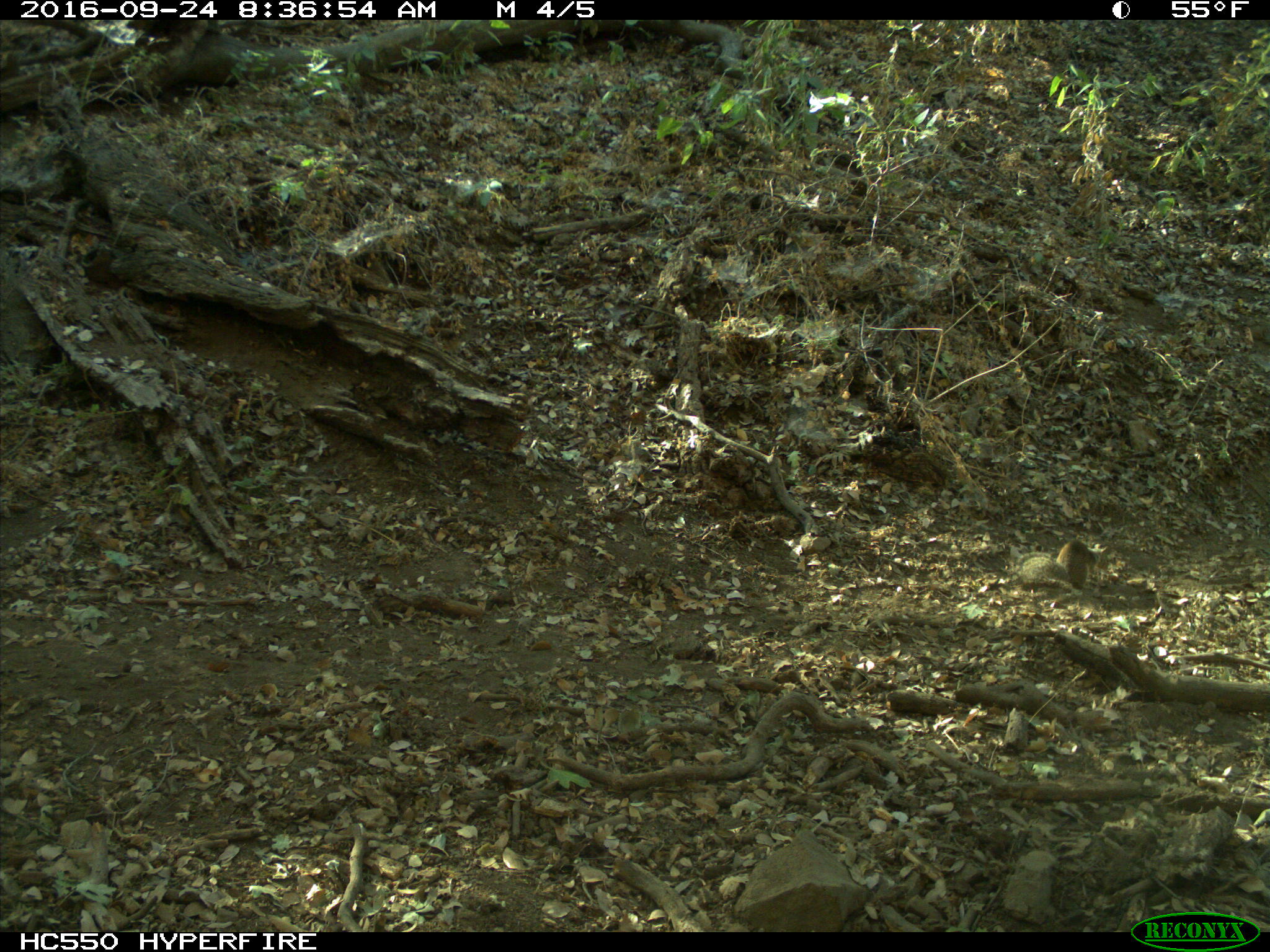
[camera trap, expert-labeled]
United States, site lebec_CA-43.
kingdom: Animalia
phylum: Chordata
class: Mammalia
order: Rodentia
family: Sciuridae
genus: Otospermophilus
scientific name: Otospermophilus beecheyi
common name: california ground squirrel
Otospermophilus beecheyi (california ground squirrel).